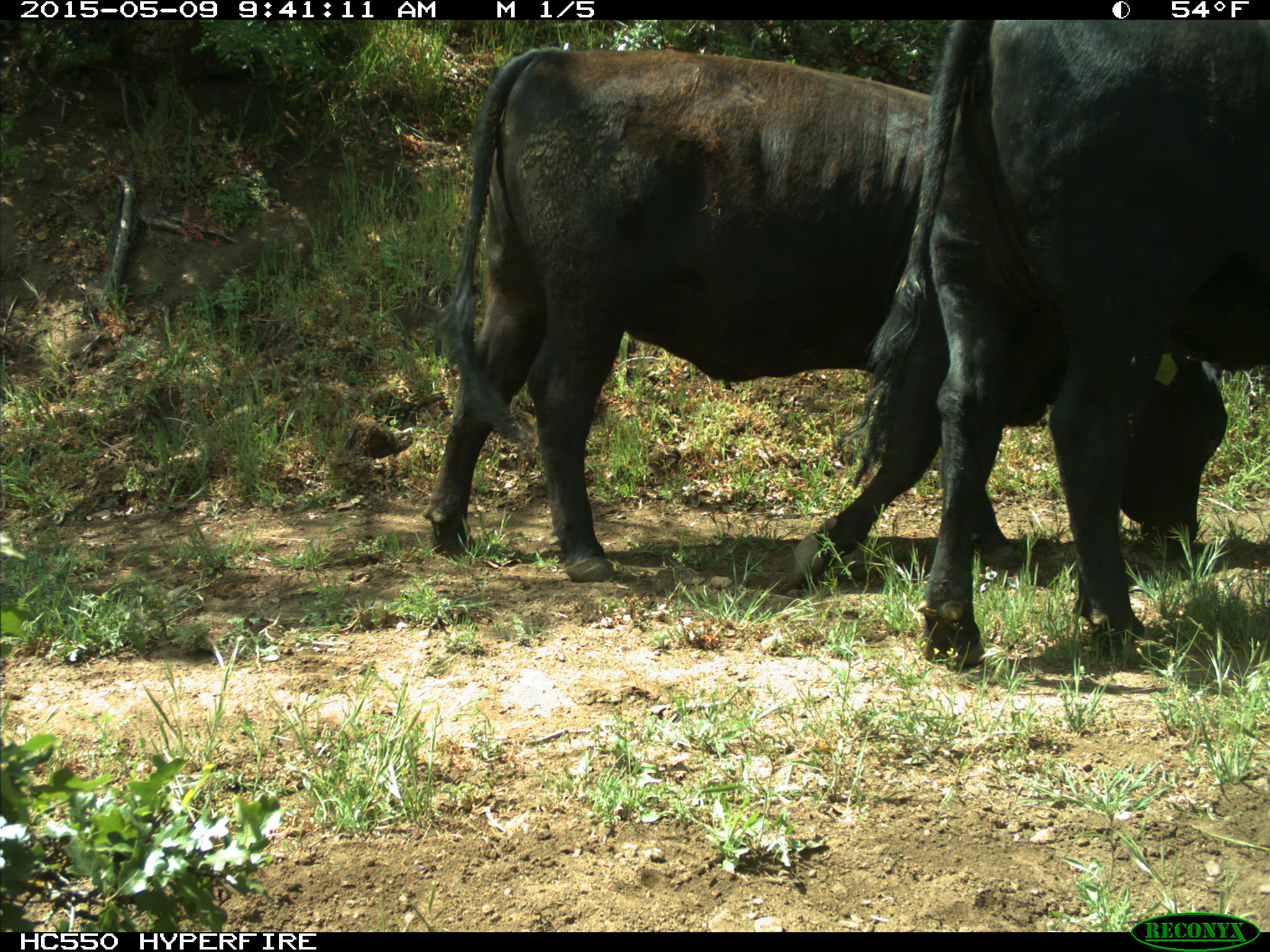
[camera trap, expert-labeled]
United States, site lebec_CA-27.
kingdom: Animalia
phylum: Chordata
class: Mammalia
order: Artiodactyla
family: Bovidae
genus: Bos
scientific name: Bos taurus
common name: domestic cow